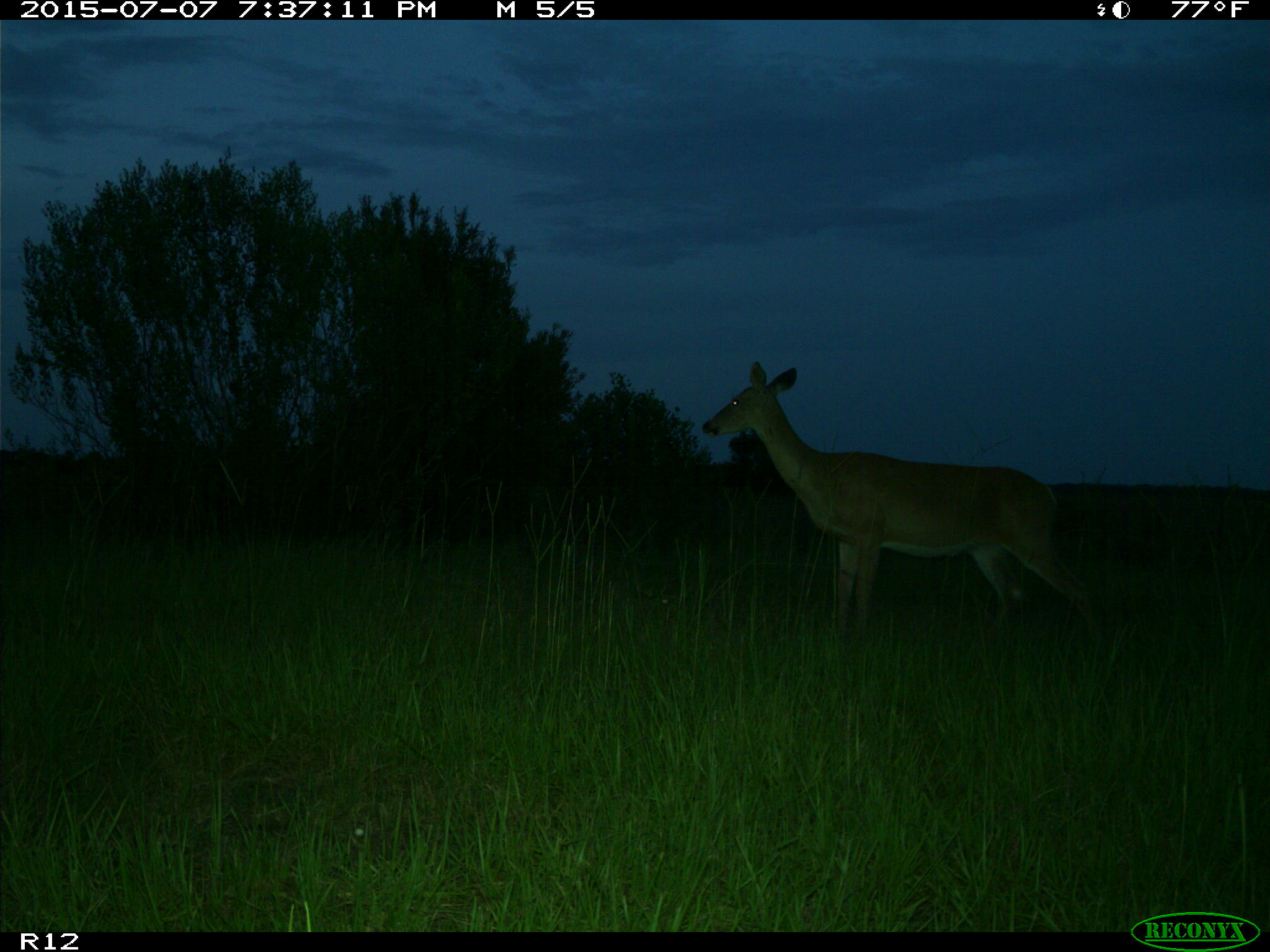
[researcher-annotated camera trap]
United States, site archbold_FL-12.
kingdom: Animalia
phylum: Chordata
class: Mammalia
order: Artiodactyla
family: Cervidae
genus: Odocoileus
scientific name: Odocoileus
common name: deer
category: unidentified deer